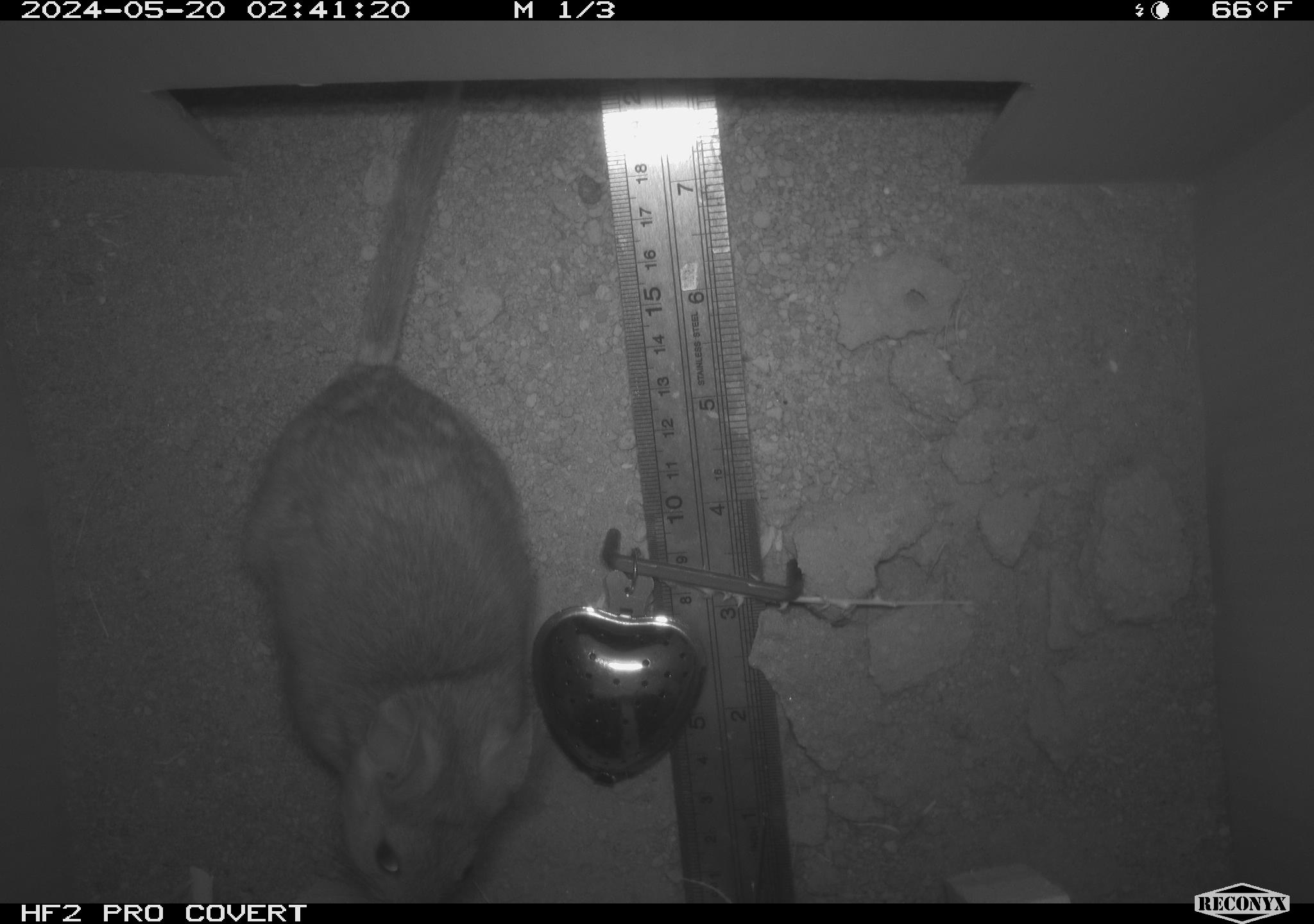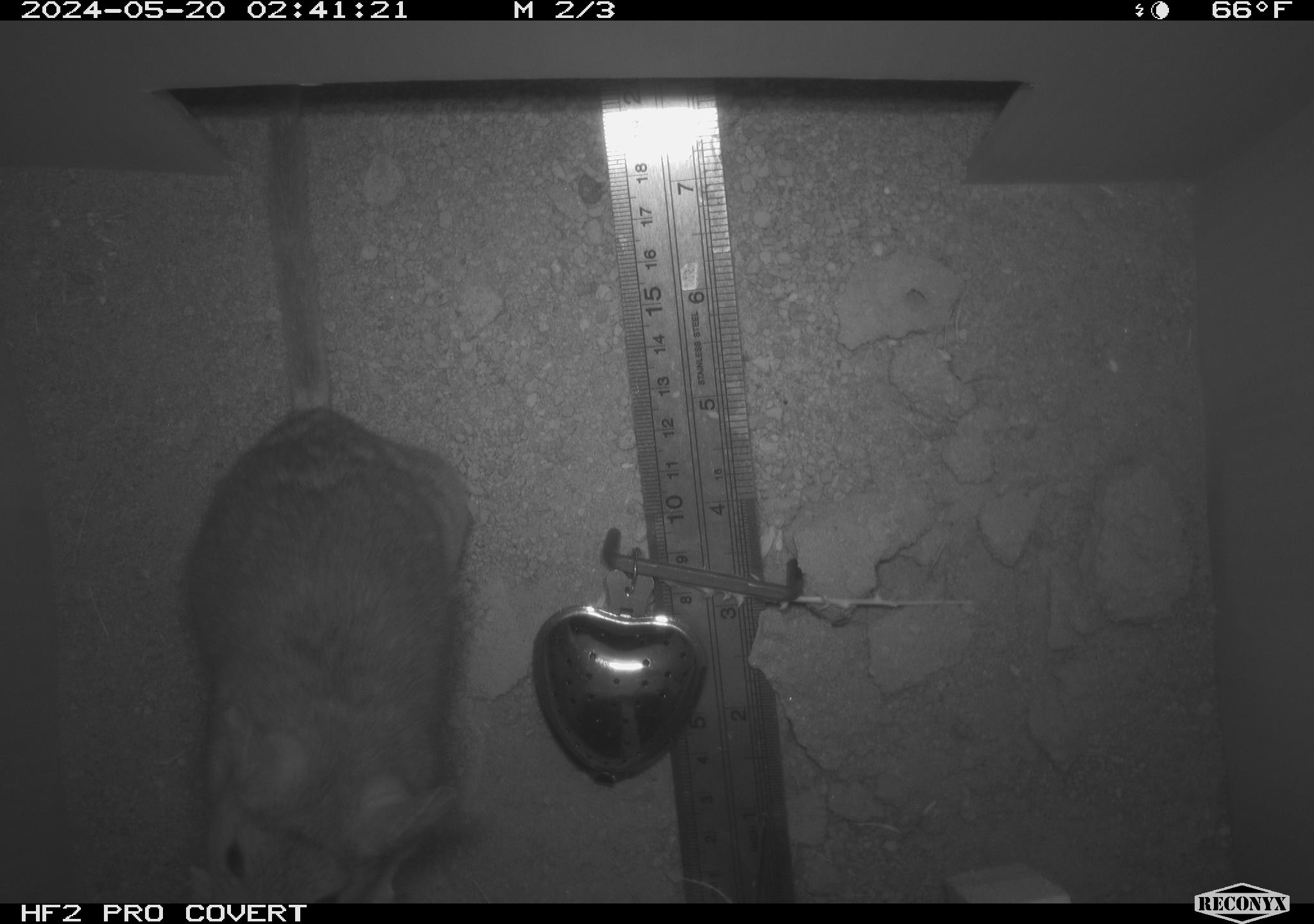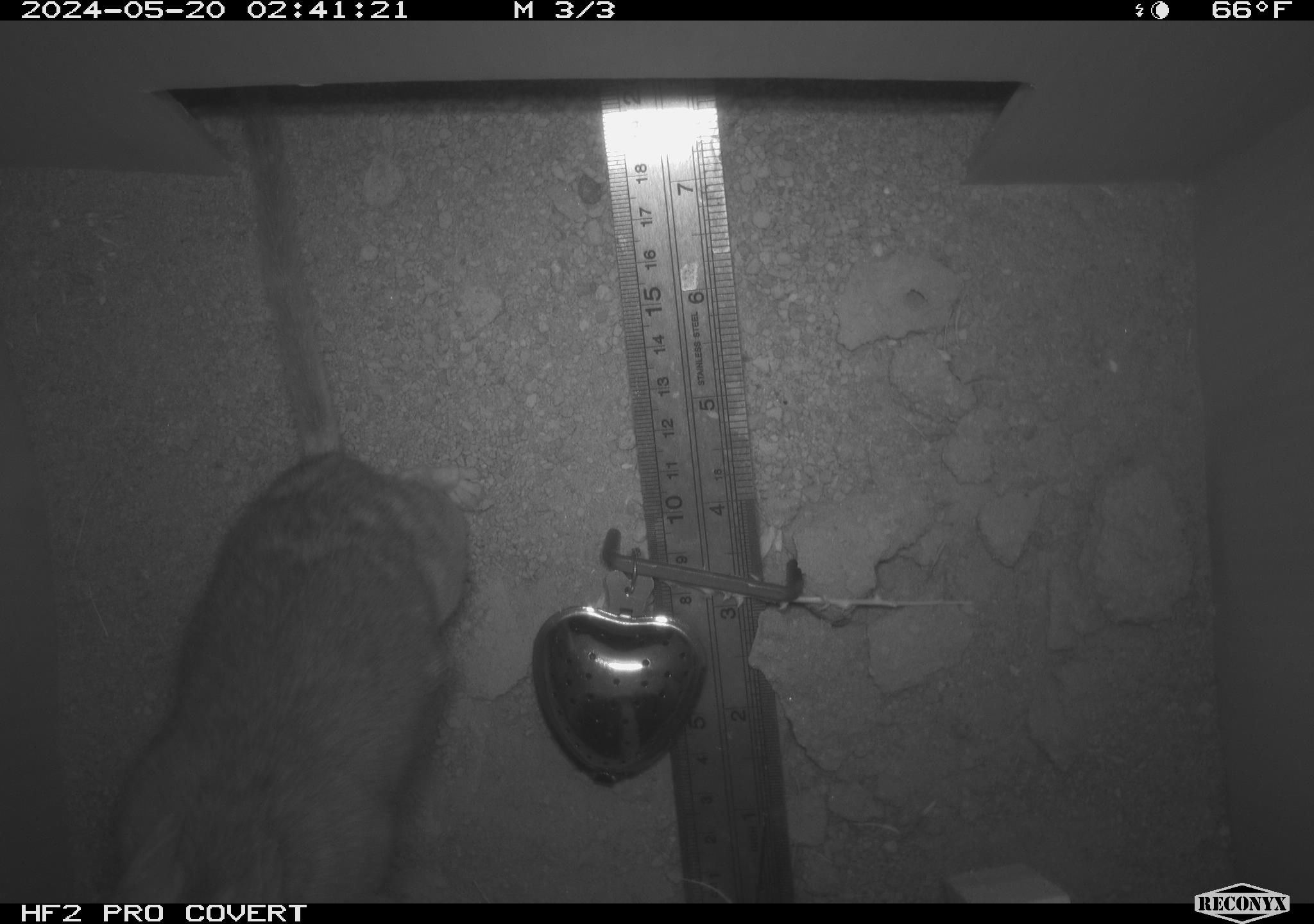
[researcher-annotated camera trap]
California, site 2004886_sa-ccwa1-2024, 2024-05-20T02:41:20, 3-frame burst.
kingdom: Animalia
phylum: Chordata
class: Mammalia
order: Rodentia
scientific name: Rodentia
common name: woodrat or rat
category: woodrat or rat species